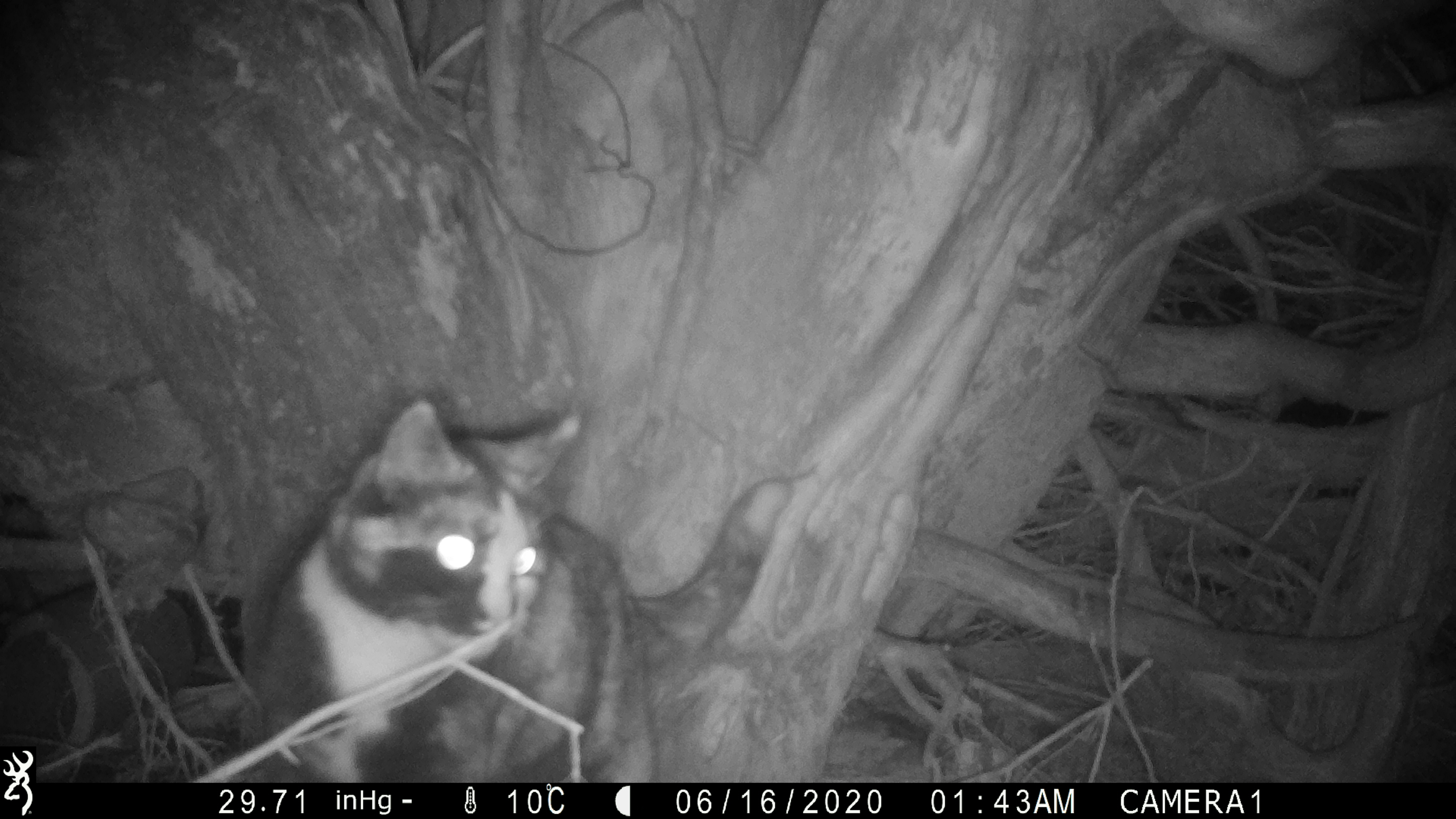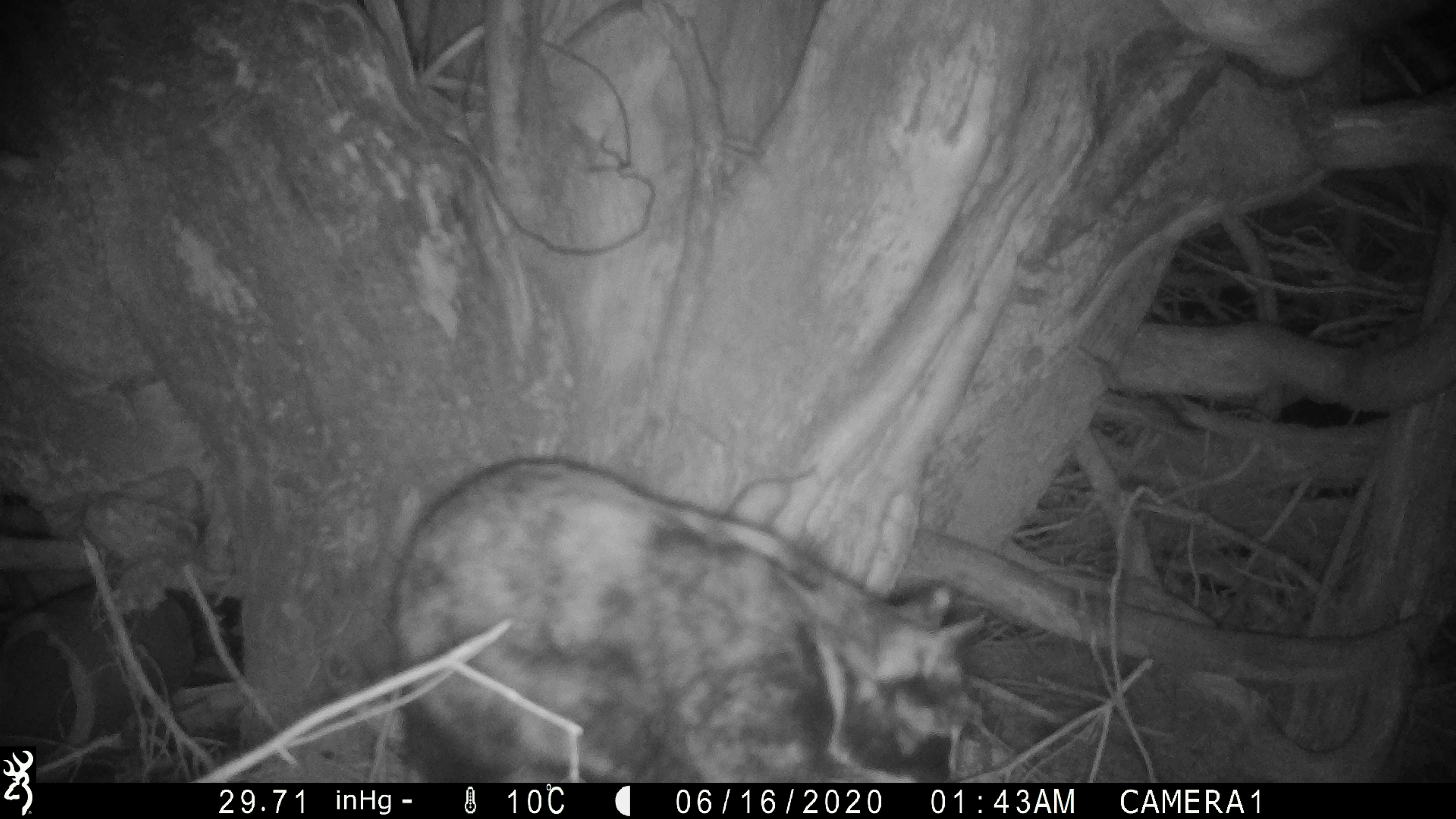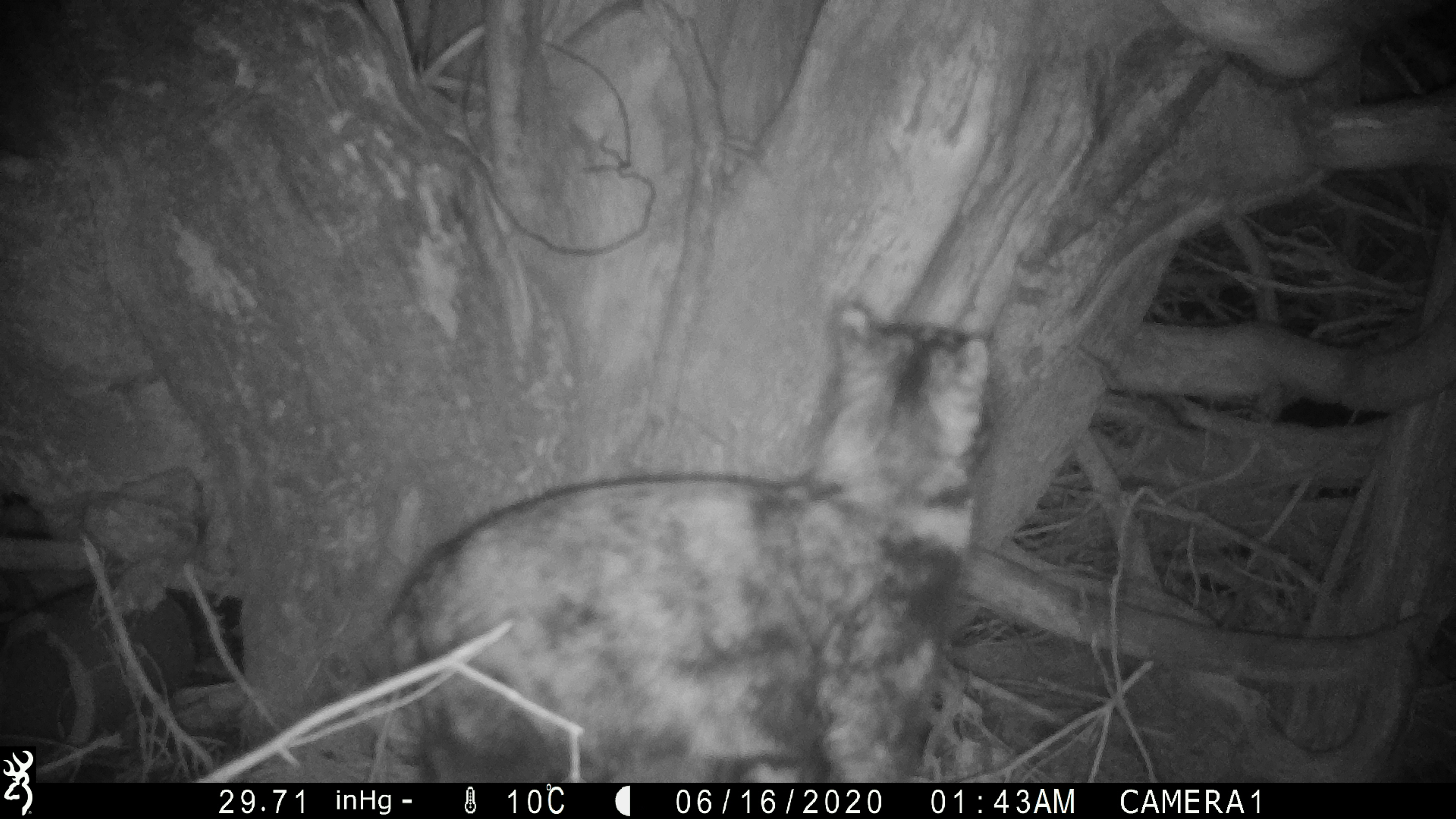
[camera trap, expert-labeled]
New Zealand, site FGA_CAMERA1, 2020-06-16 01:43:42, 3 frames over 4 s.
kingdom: Animalia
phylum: Chordata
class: Mammalia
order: Carnivora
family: Felidae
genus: Felis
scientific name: Felis catus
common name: domestic cat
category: cat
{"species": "cat (domestic cat) (Felis catus)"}